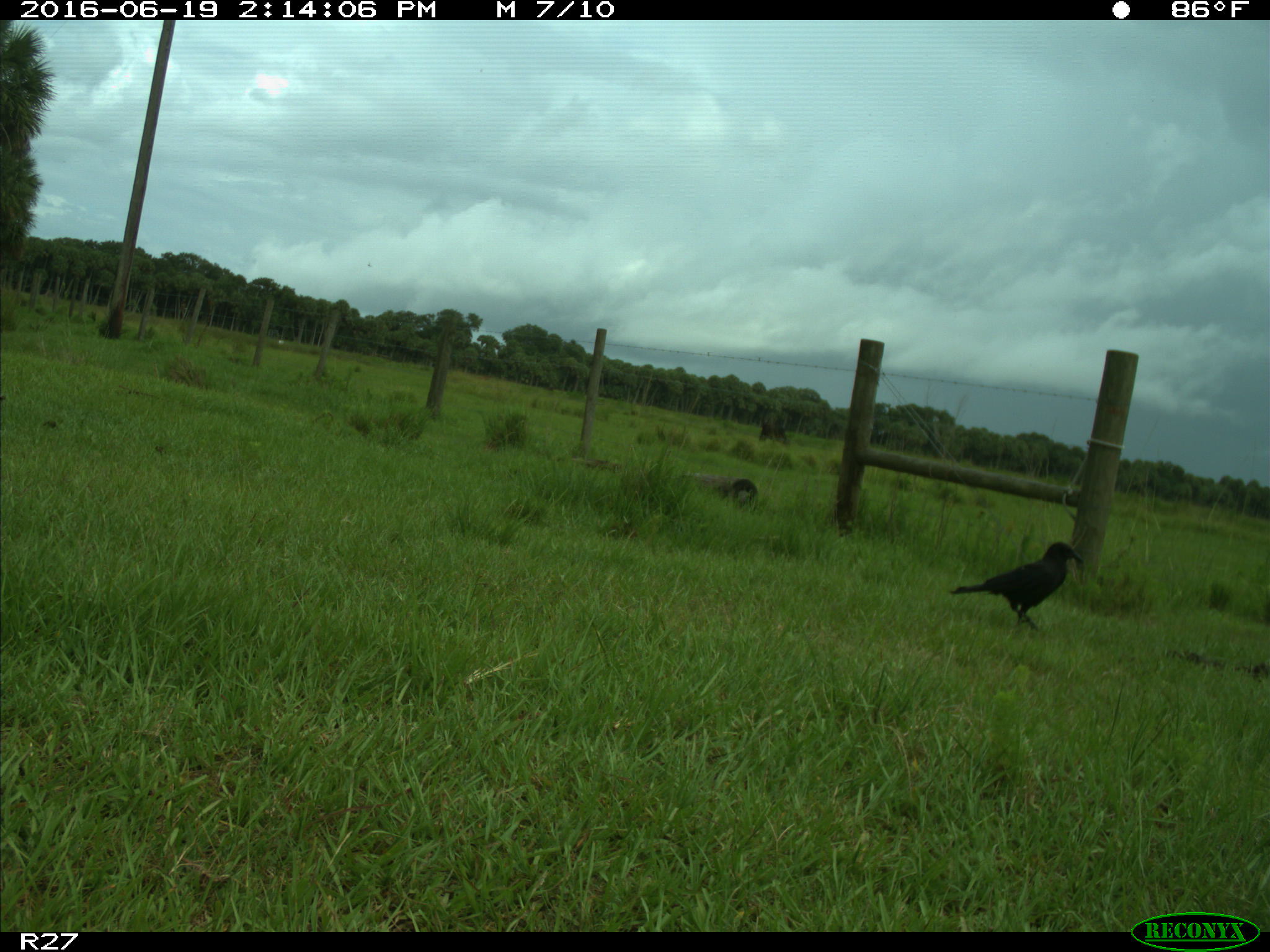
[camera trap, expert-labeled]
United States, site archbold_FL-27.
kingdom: Animalia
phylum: Chordata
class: Aves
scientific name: Aves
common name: birds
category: unidentified bird